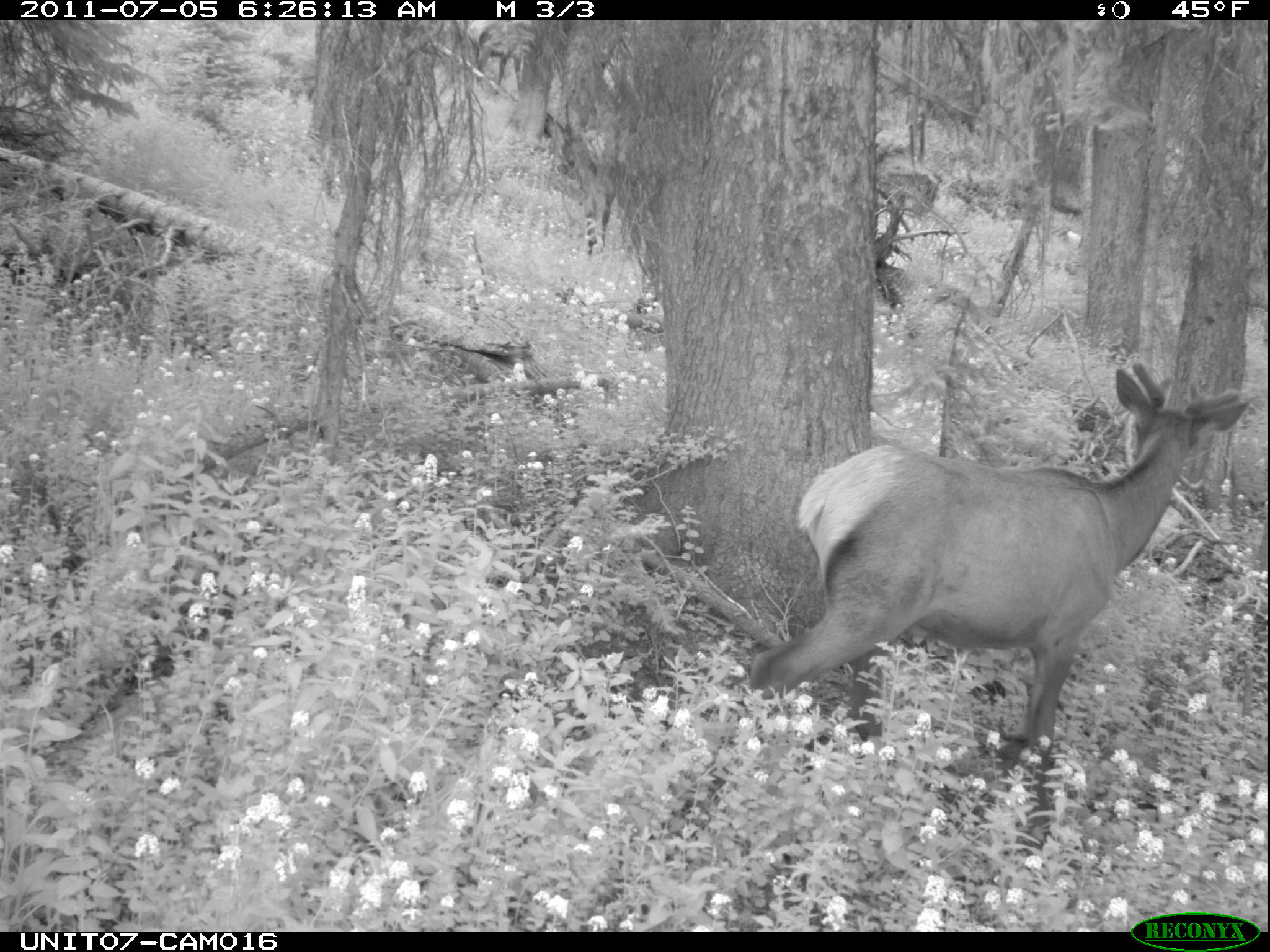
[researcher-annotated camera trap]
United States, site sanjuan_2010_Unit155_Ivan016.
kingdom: Animalia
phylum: Chordata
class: Mammalia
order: Artiodactyla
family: Cervidae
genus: Cervus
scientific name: Cervus elaphus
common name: red deer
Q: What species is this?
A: Cervus elaphus (red deer).